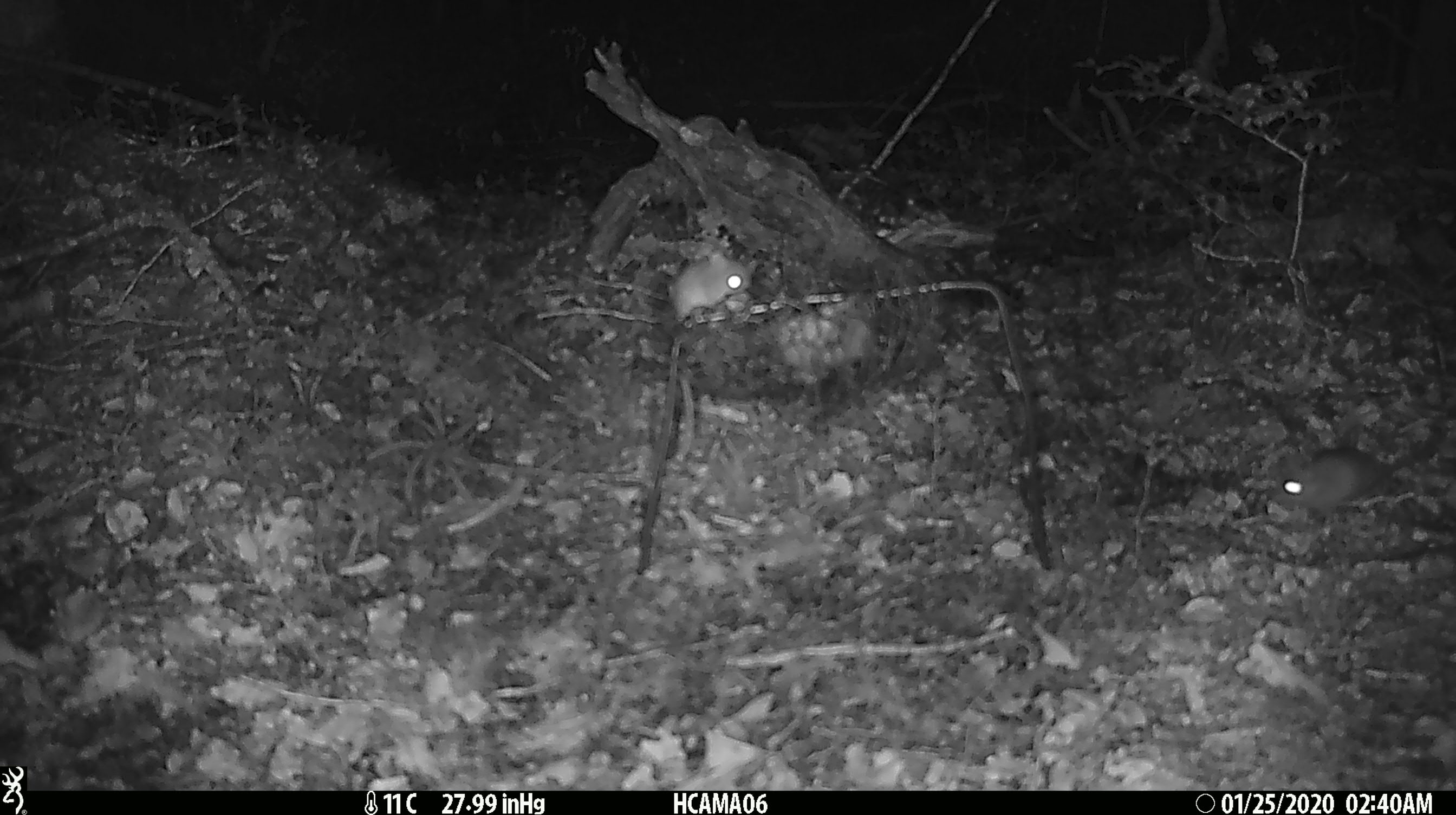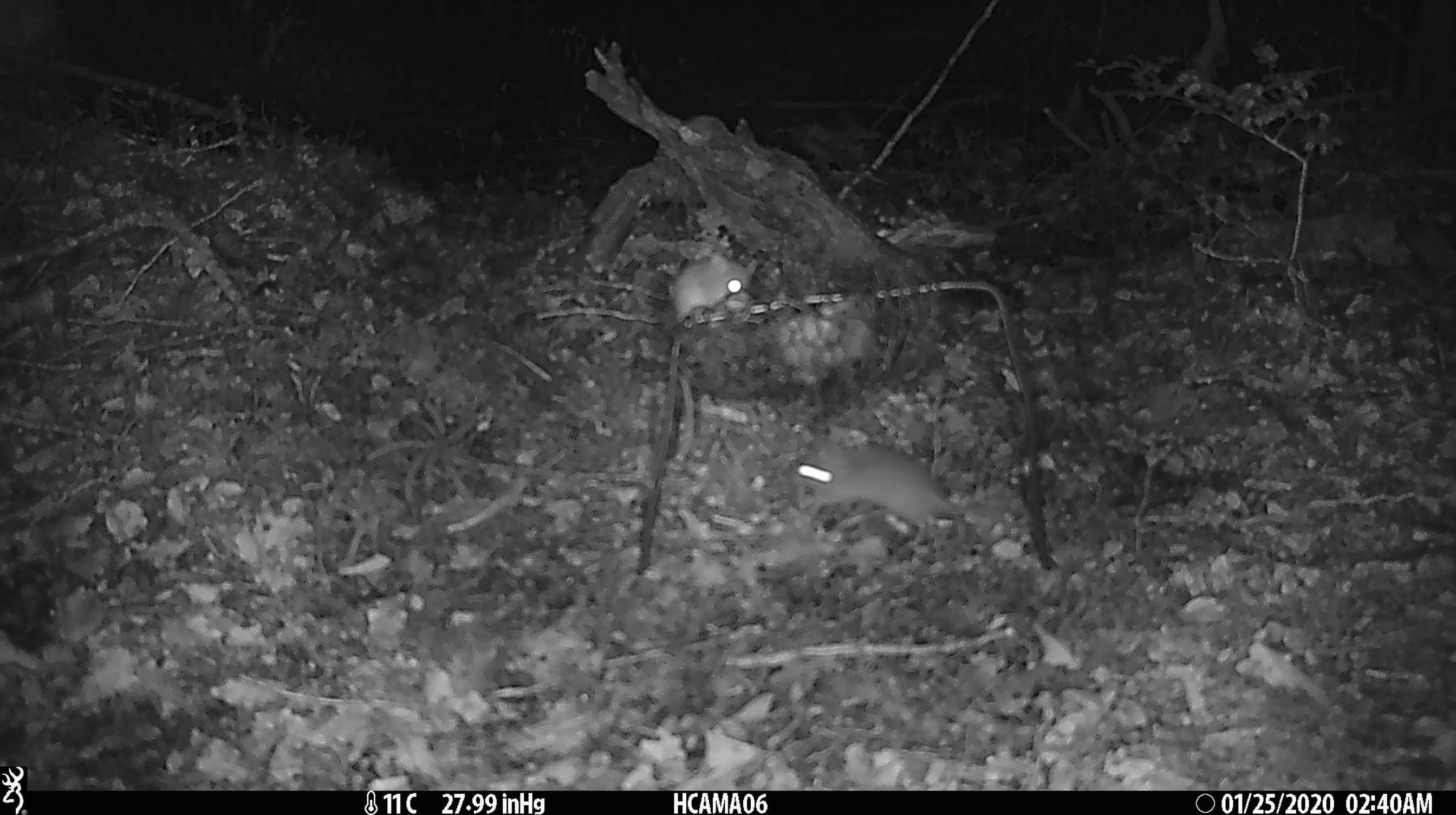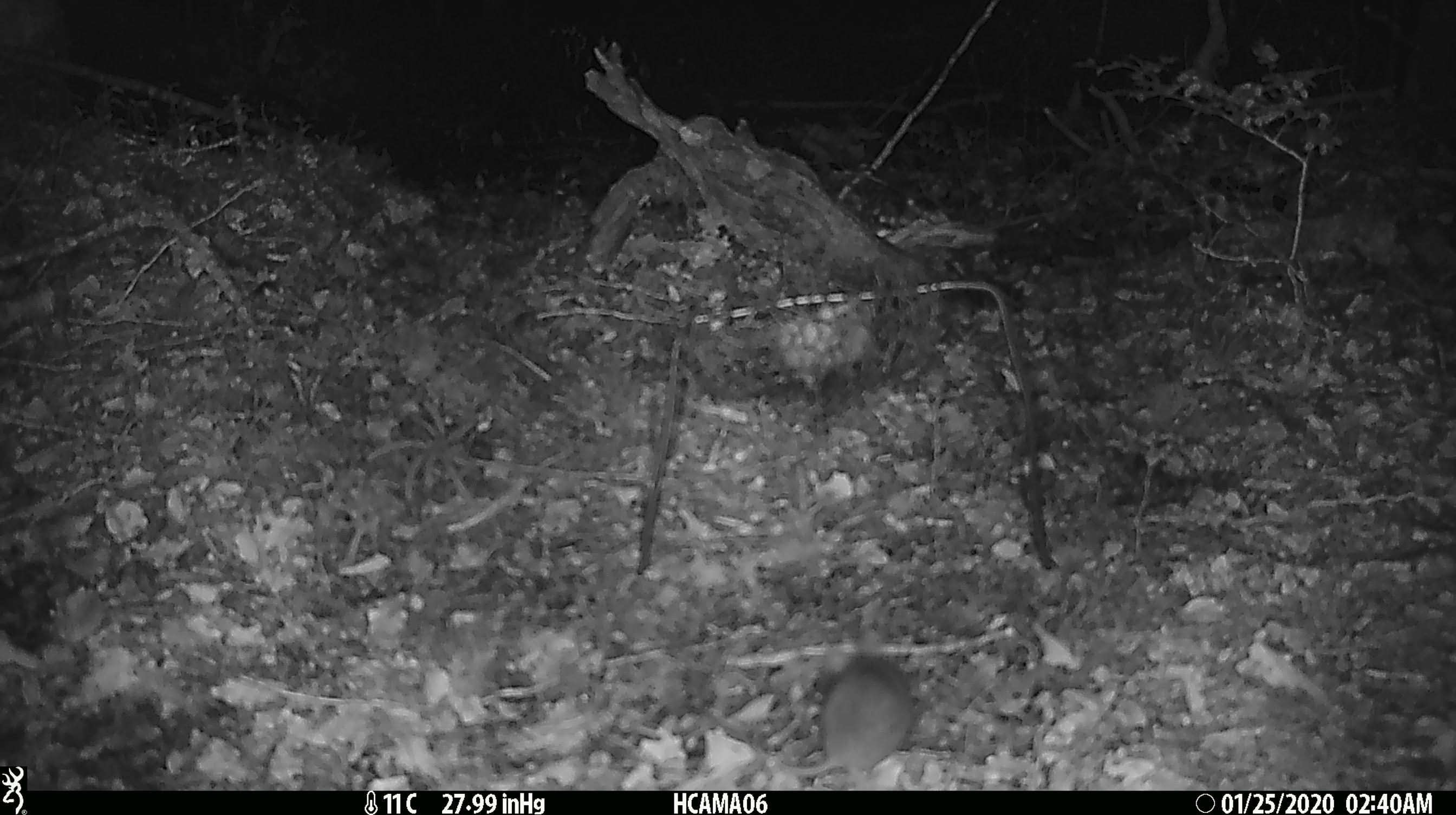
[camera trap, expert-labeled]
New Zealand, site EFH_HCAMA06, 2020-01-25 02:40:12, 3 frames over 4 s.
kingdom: Animalia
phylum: Chordata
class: Mammalia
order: Rodentia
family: Muridae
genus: Mus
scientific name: Mus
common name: mouse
Mouse (Mus).